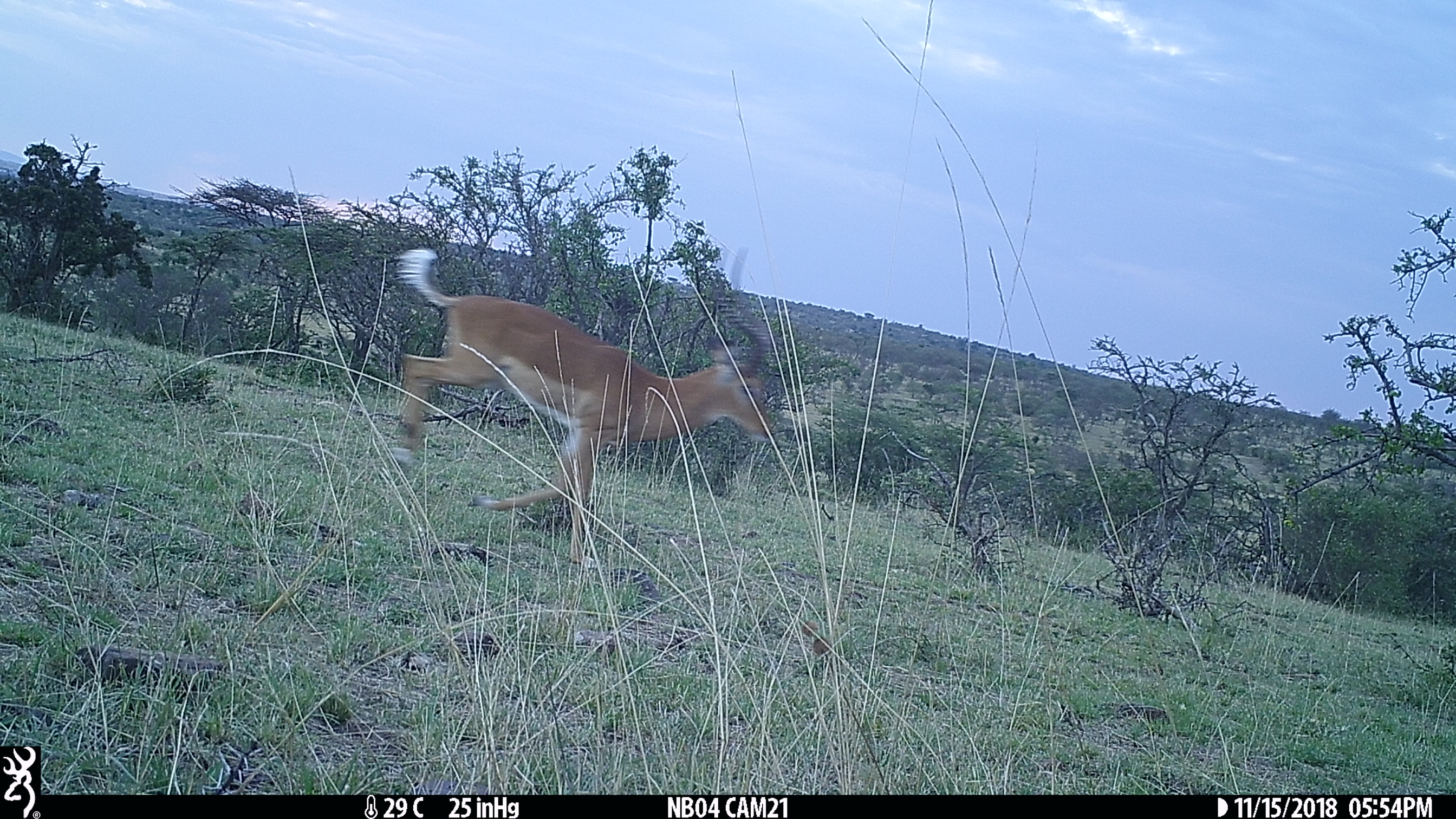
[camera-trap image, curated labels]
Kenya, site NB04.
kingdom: Animalia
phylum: Chordata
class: Mammalia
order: Artiodactyla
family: Bovidae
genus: Aepyceros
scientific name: Aepyceros melampus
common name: impala